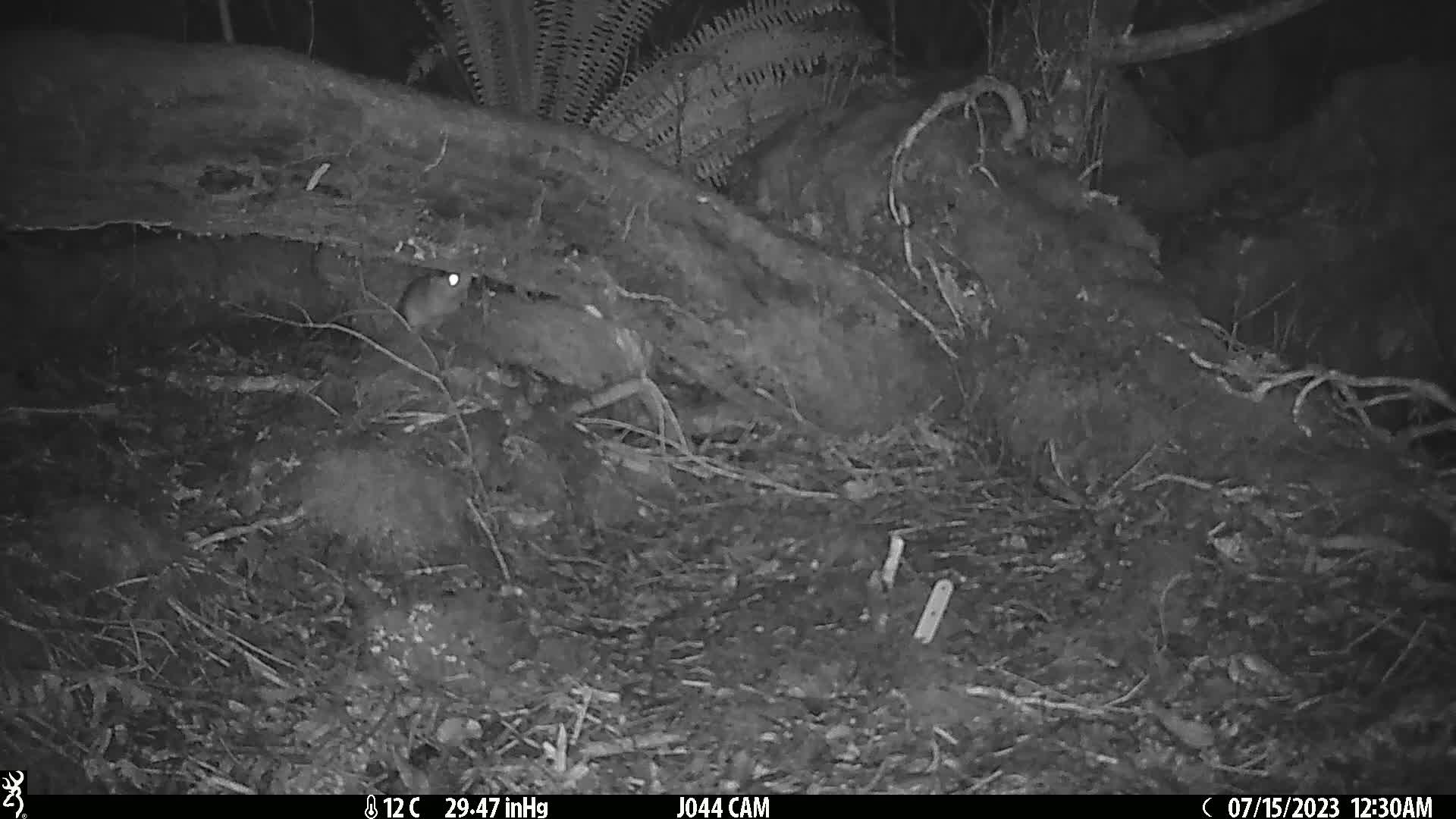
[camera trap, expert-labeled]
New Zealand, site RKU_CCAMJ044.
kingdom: Animalia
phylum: Chordata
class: Mammalia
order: Rodentia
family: Muridae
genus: Rattus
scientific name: Rattus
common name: rat